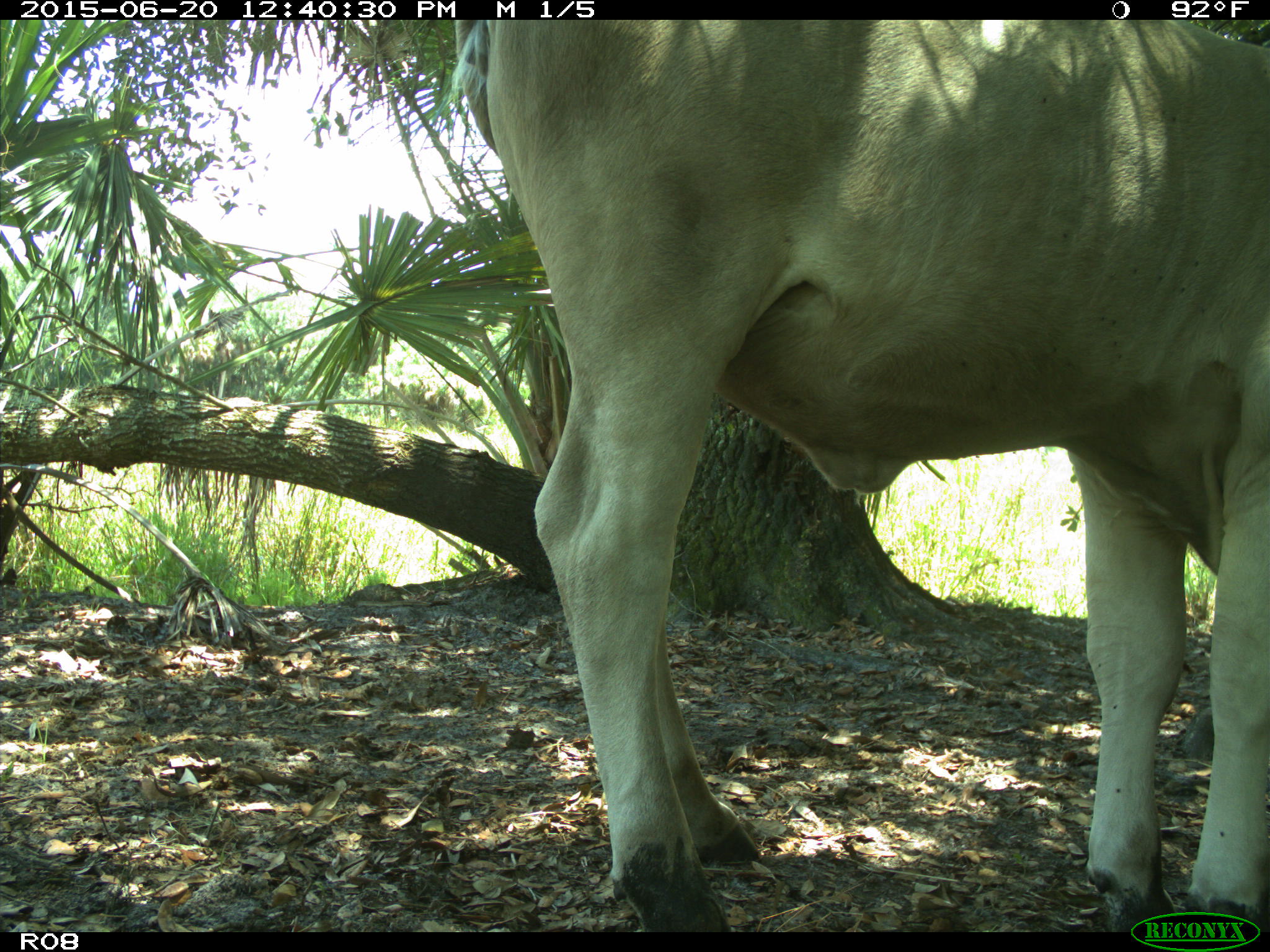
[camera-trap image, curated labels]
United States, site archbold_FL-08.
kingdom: Animalia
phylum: Chordata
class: Mammalia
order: Artiodactyla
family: Bovidae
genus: Bos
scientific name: Bos taurus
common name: domestic cow